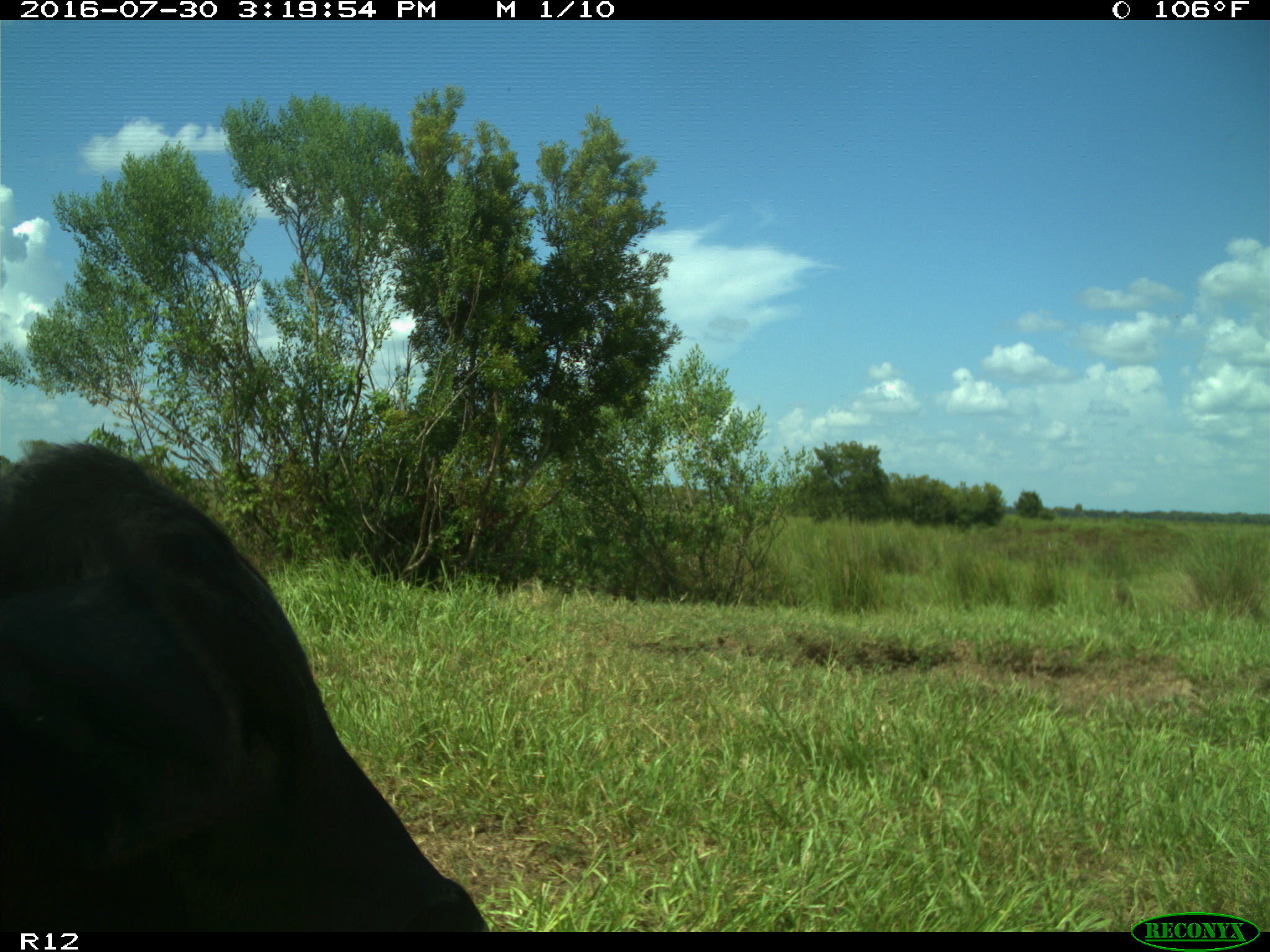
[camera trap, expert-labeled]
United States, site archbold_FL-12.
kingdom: Animalia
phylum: Chordata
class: Mammalia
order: Artiodactyla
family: Bovidae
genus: Bos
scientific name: Bos taurus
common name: domestic cow